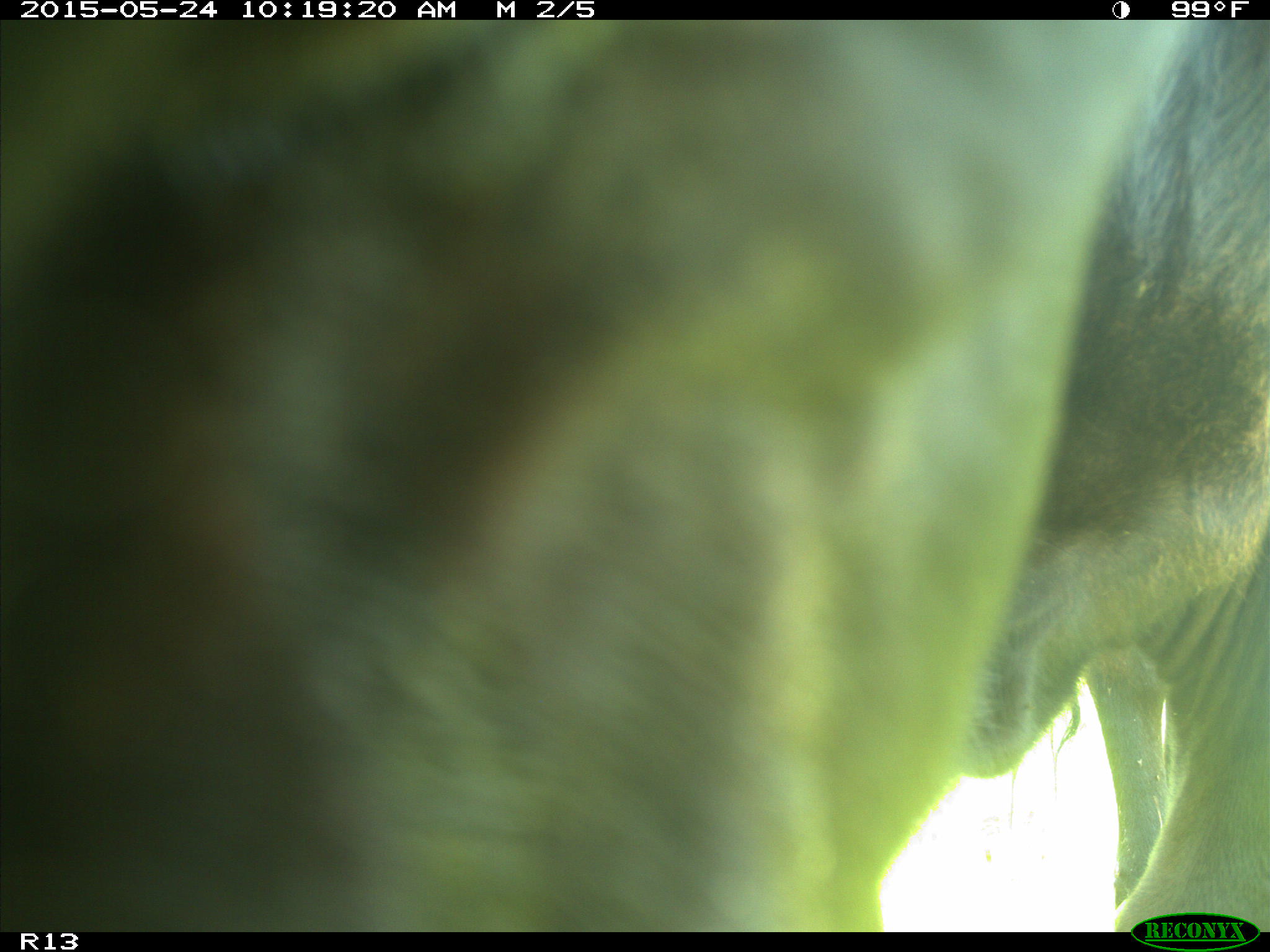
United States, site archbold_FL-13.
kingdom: Animalia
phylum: Chordata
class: Mammalia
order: Artiodactyla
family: Bovidae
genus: Bos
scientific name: Bos taurus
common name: domestic cow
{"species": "Bos taurus (domestic cow)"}